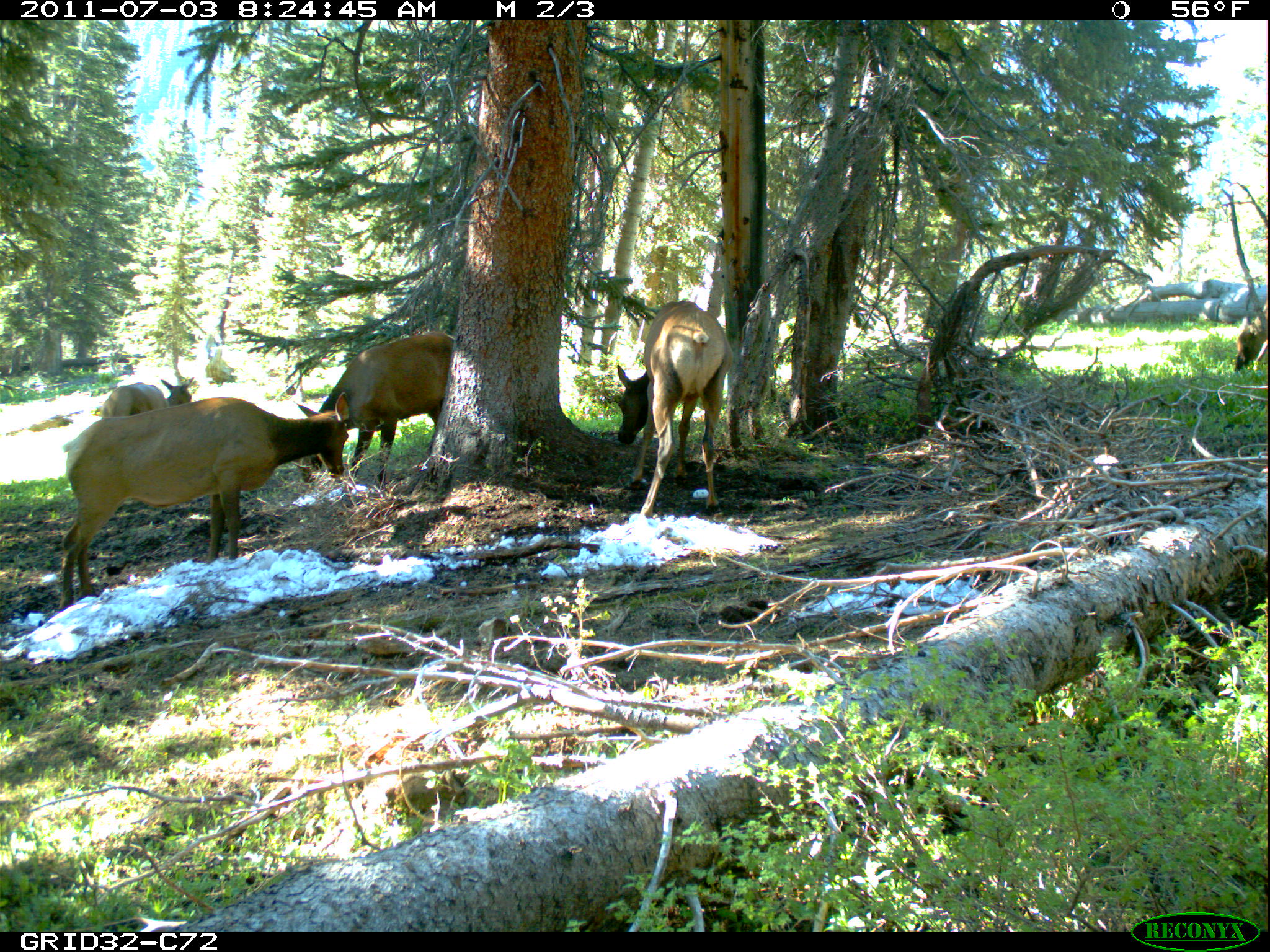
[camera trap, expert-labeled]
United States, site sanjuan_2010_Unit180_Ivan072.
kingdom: Animalia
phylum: Chordata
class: Mammalia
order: Artiodactyla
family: Cervidae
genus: Cervus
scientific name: Cervus elaphus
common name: red deer